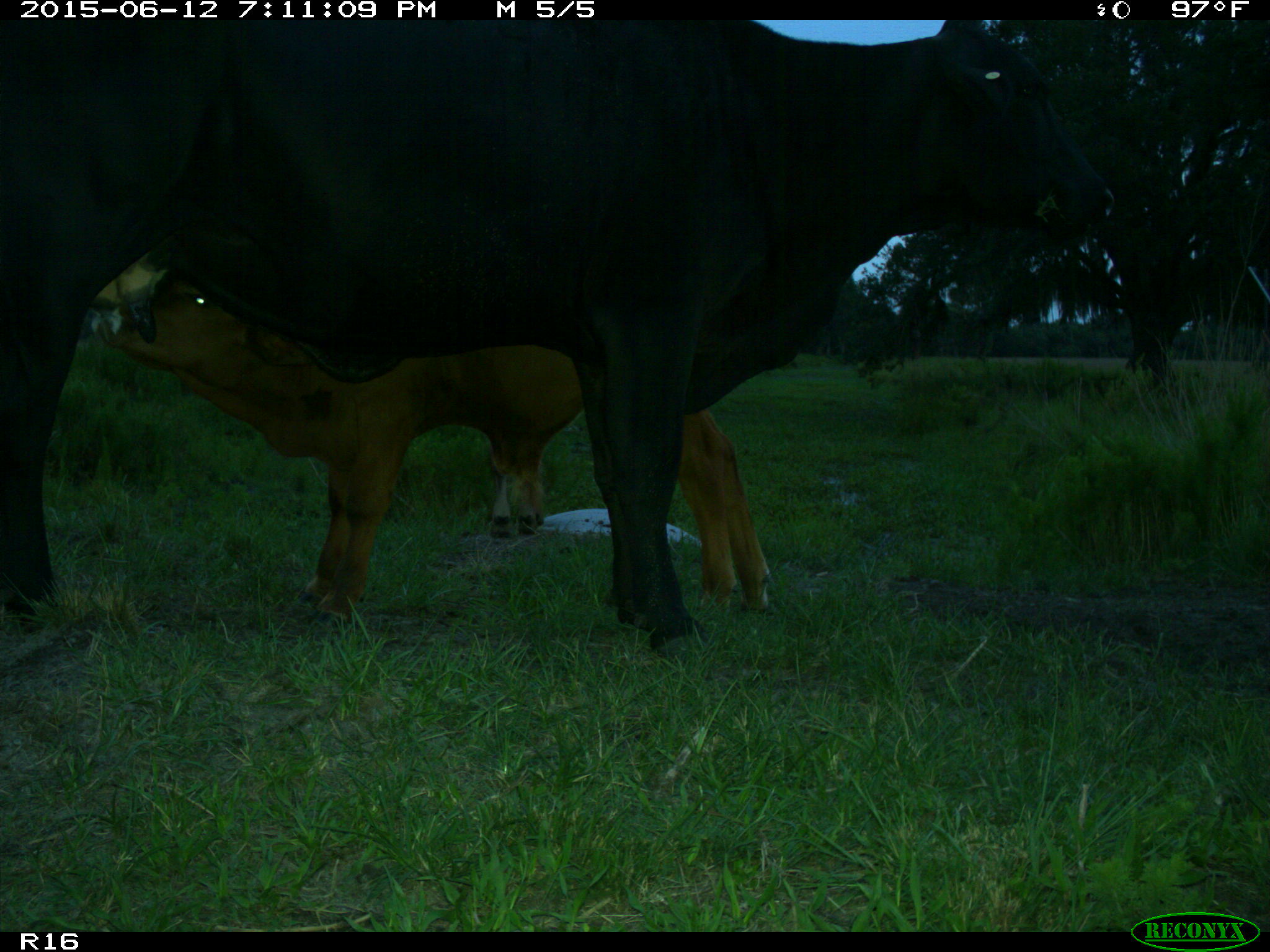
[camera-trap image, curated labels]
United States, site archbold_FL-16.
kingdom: Animalia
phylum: Chordata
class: Mammalia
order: Artiodactyla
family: Bovidae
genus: Bos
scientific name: Bos taurus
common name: domestic cow